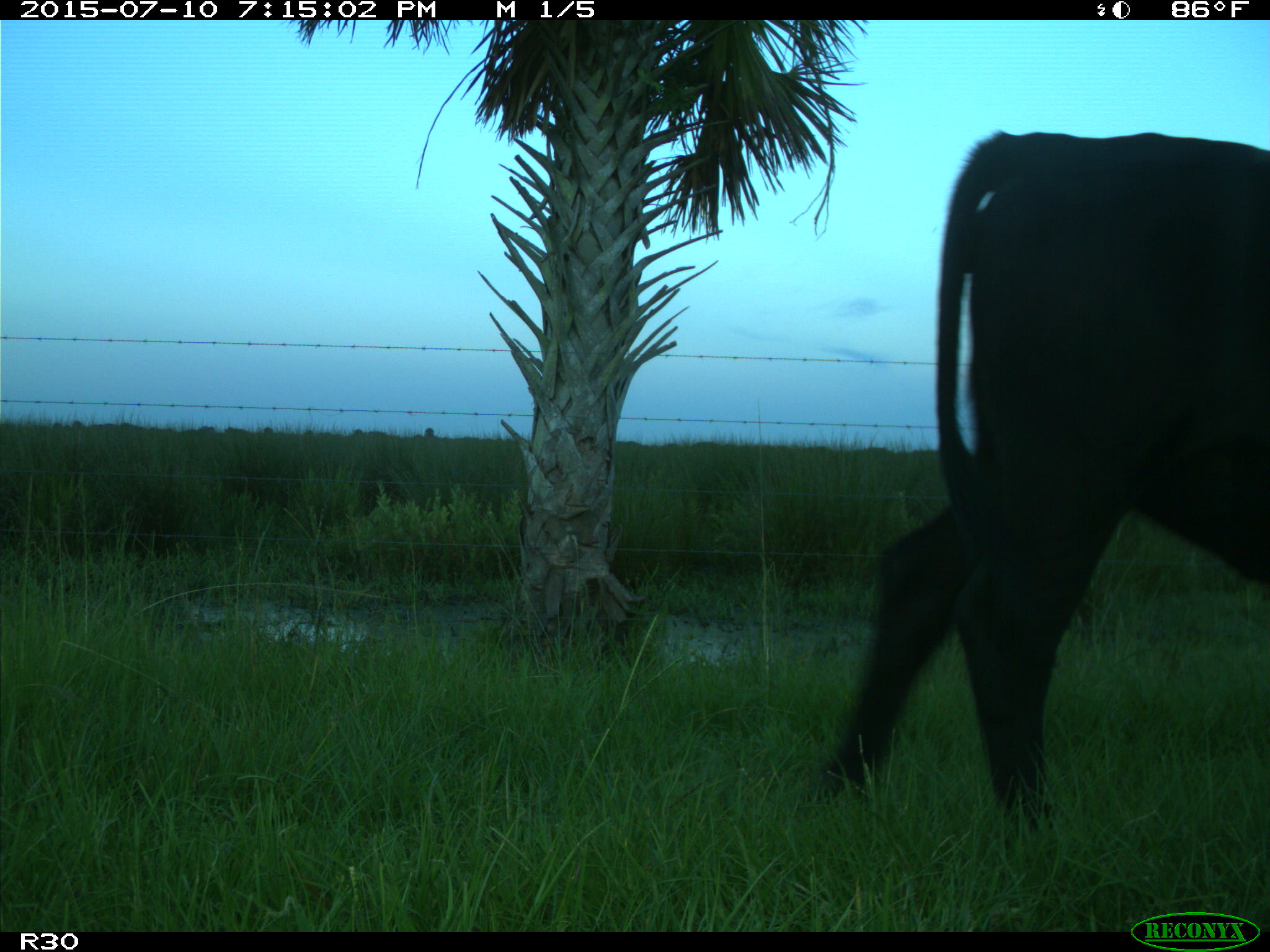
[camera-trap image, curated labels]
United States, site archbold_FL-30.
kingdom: Animalia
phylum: Chordata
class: Mammalia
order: Artiodactyla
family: Bovidae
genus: Bos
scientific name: Bos taurus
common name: domestic cow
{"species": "Bos taurus (domestic cow)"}